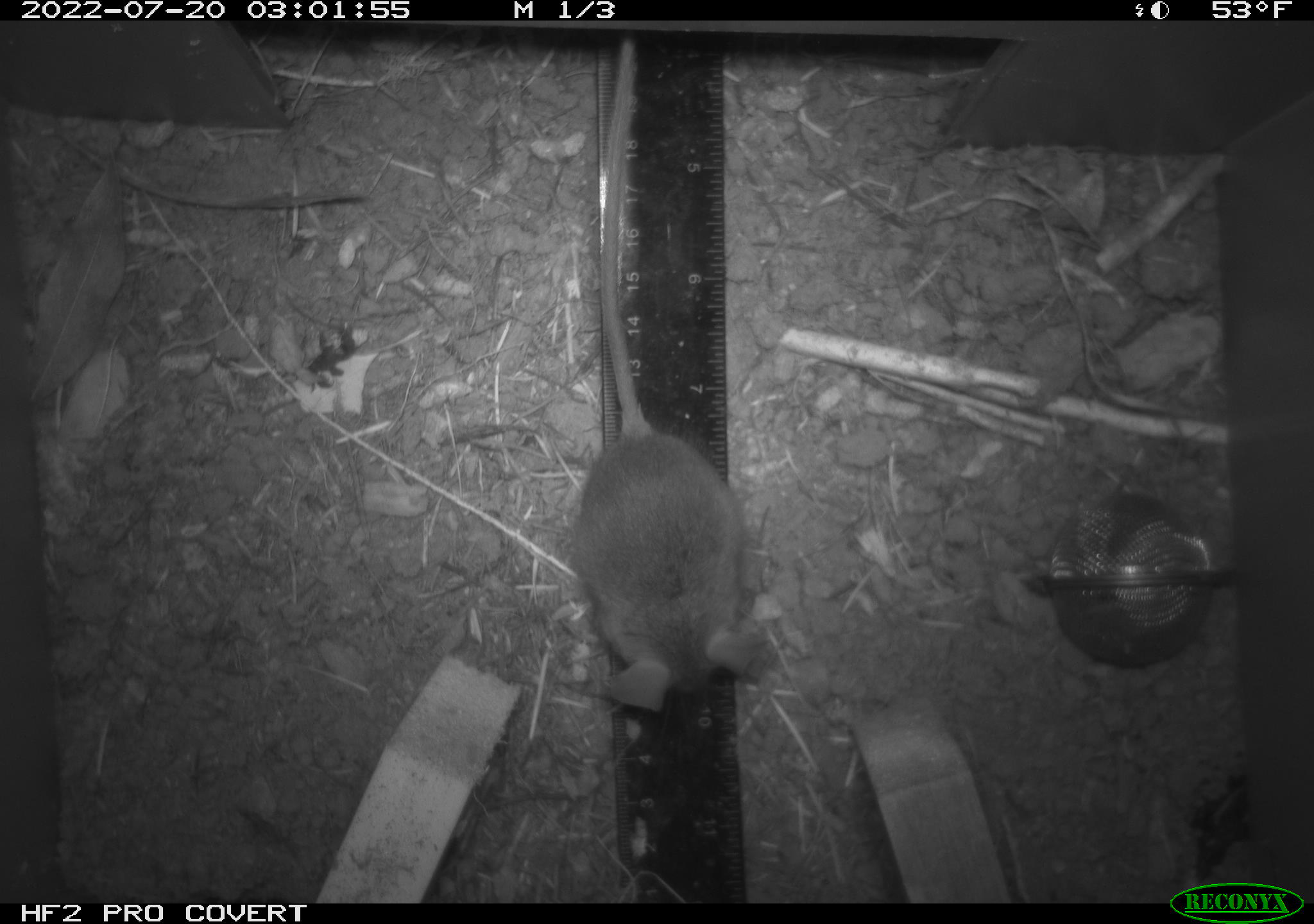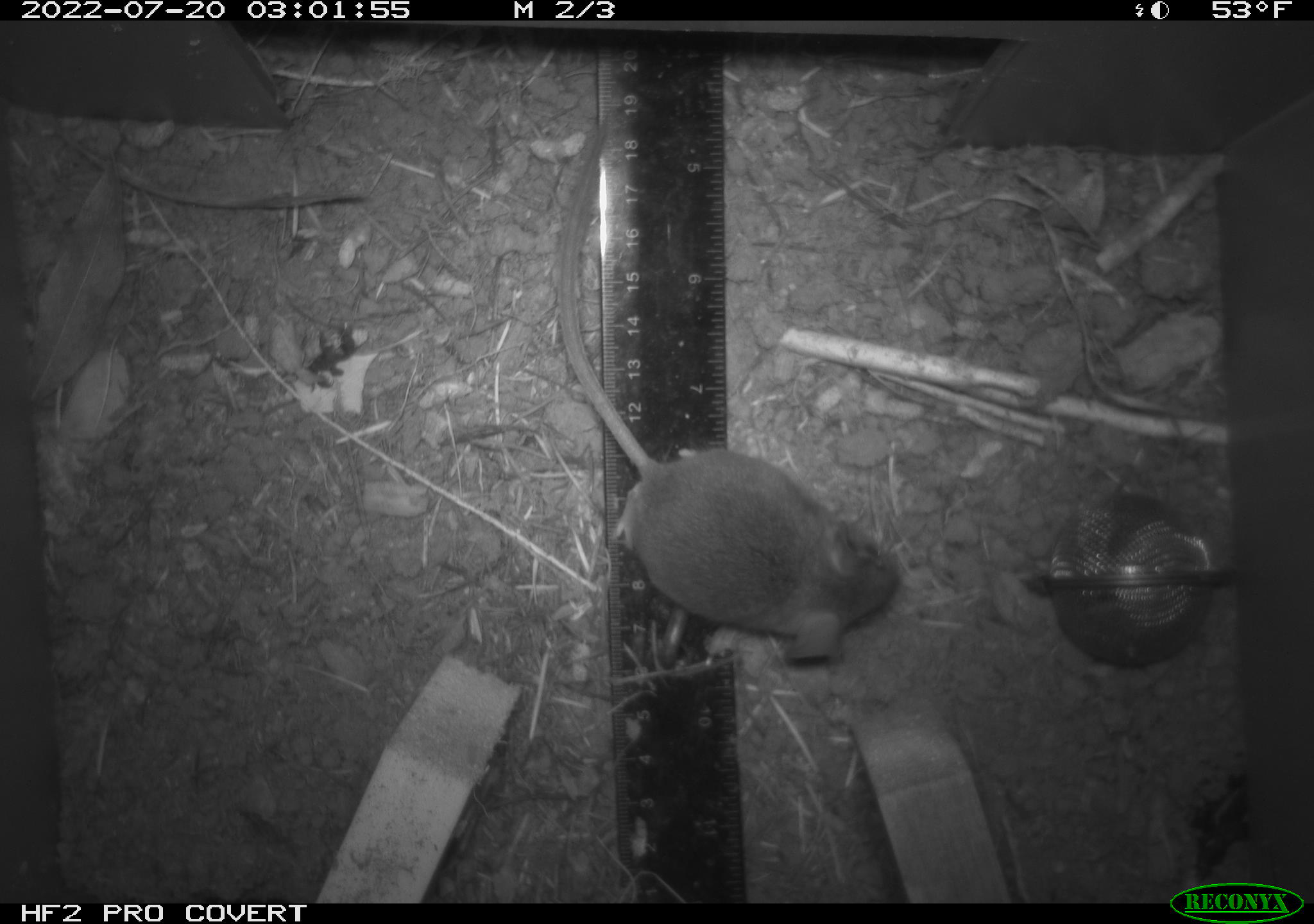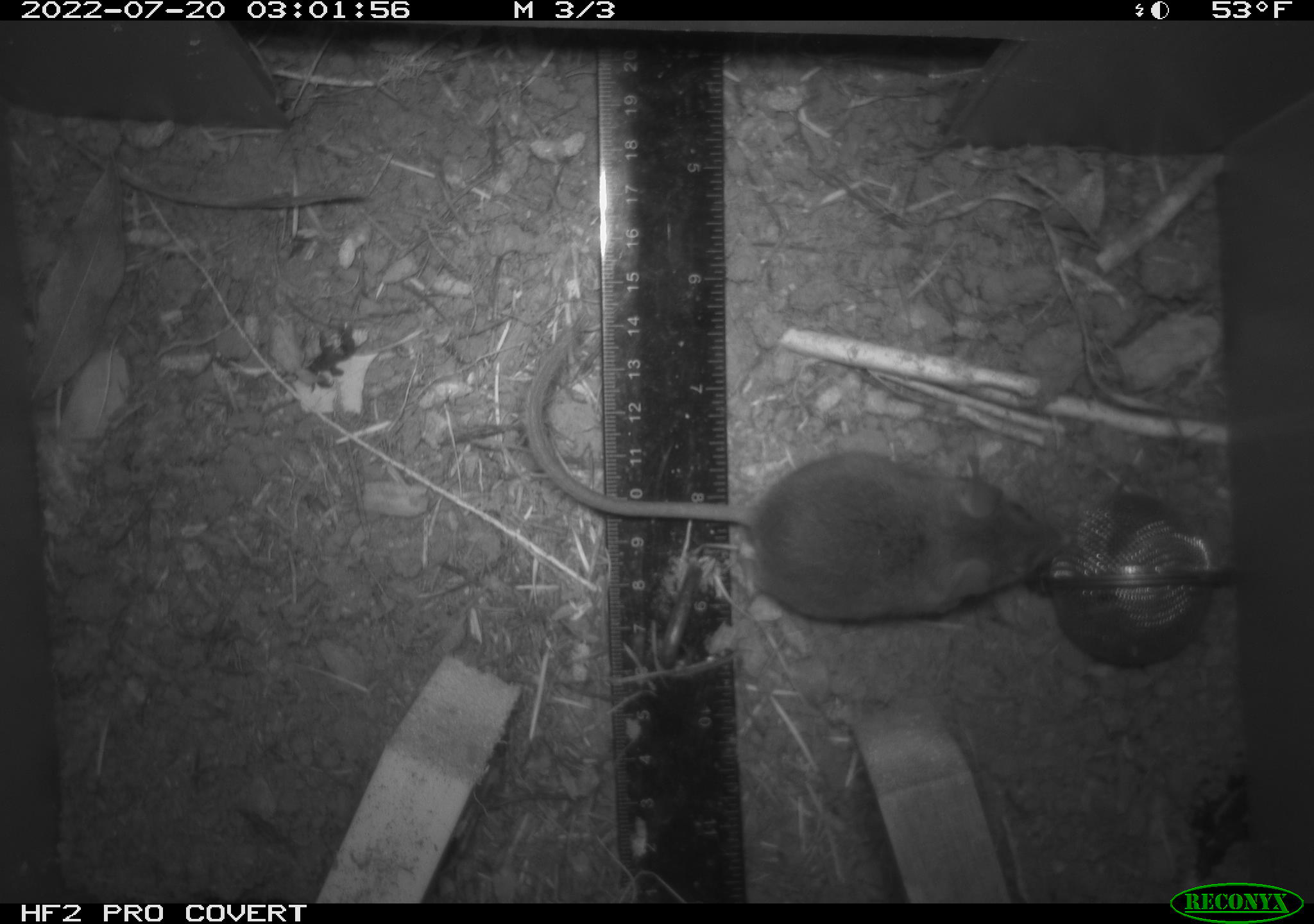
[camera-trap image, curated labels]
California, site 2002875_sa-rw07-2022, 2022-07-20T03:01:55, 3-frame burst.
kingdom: Animalia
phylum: Chordata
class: Mammalia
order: Rodentia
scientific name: Rodentia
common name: mouse species